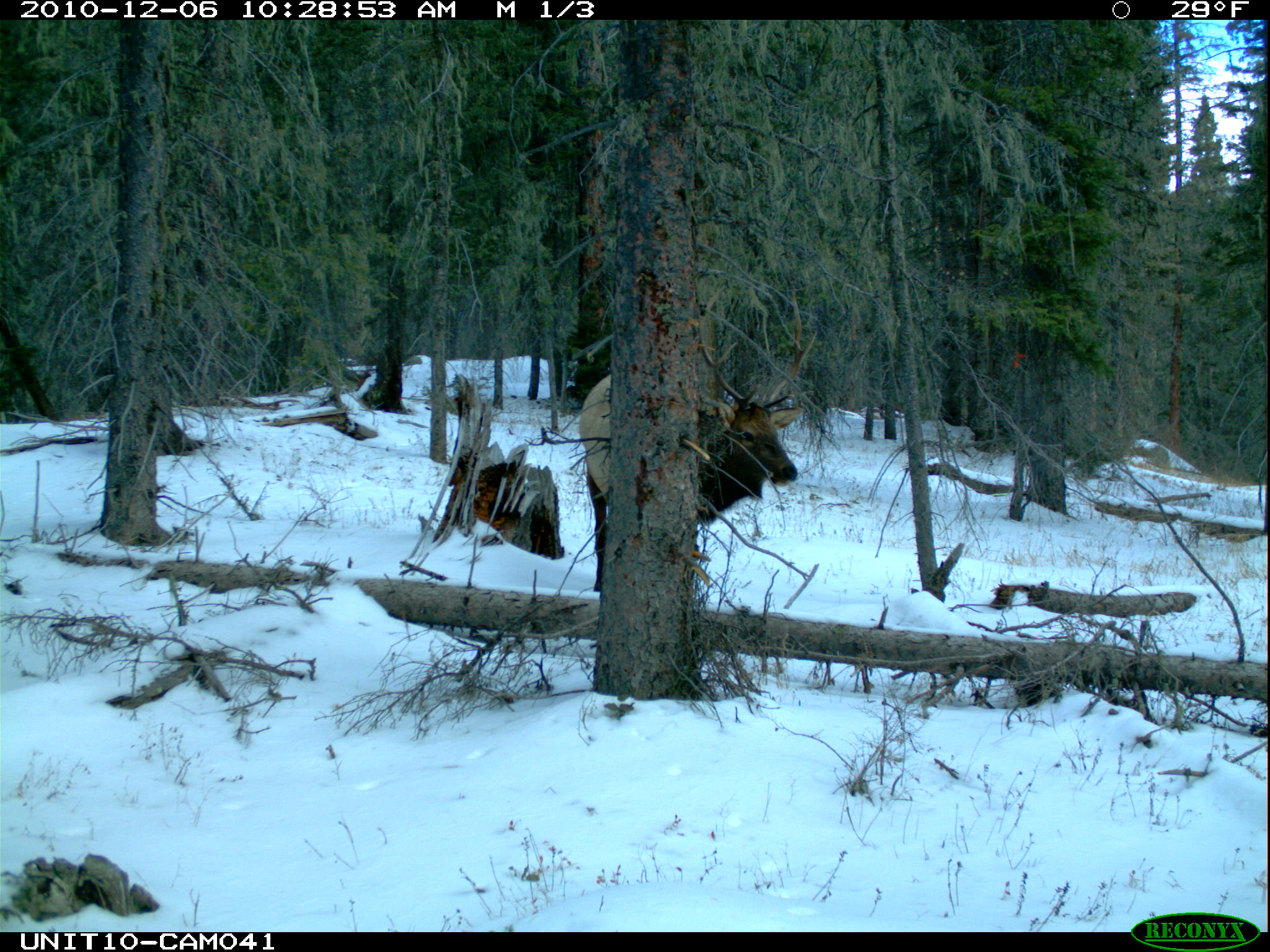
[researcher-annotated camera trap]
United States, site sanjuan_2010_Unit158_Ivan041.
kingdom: Animalia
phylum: Chordata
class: Mammalia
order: Artiodactyla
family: Cervidae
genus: Cervus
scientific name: Cervus elaphus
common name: red deer